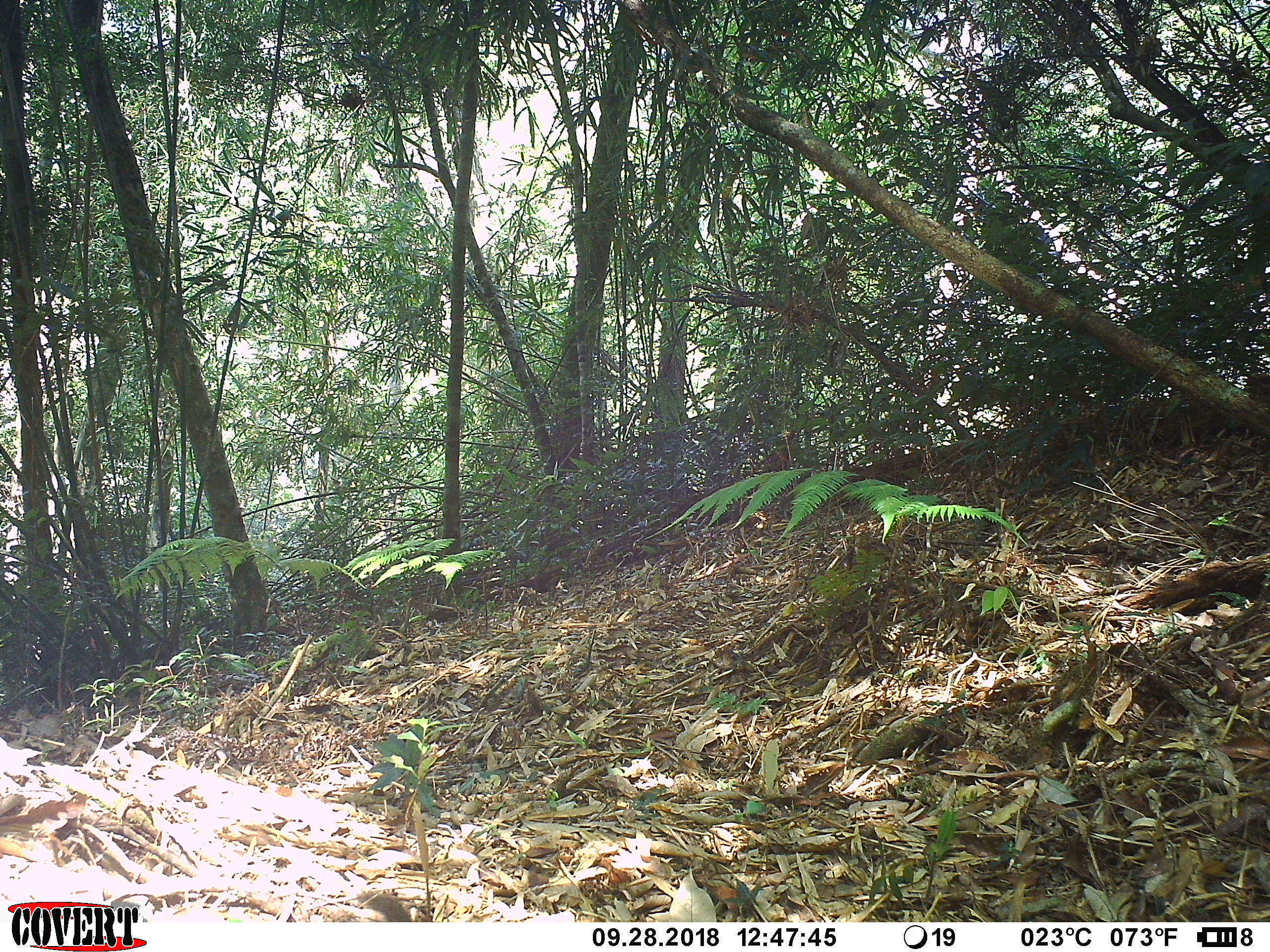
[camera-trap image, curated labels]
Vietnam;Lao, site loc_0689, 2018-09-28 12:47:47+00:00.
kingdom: Animalia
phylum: Chordata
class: Mammalia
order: Scandentia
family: Tupaiidae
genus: Tupaia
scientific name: Tupaia belangeri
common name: northern treeshrew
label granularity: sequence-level